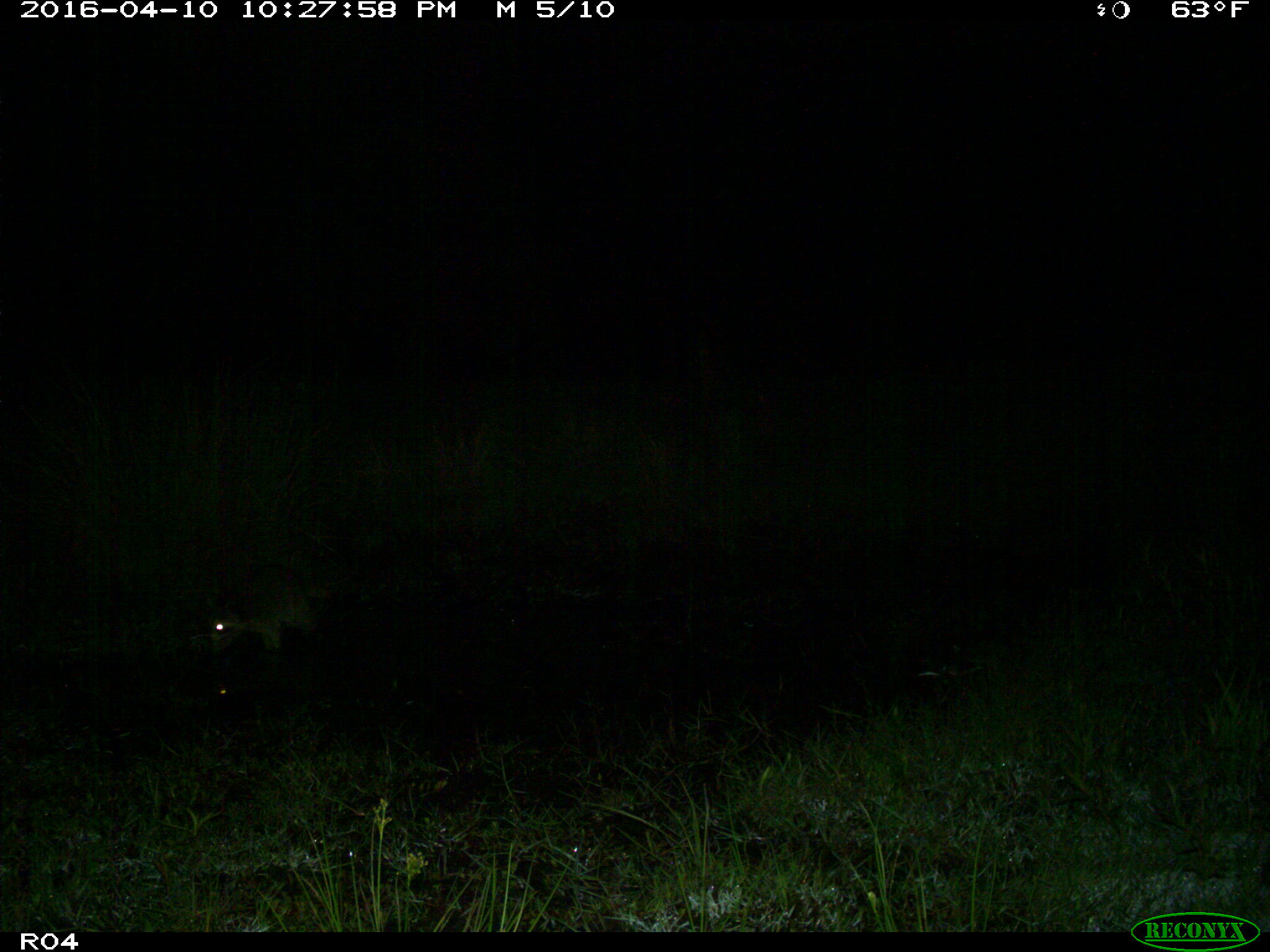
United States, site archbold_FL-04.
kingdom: Animalia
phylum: Chordata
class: Mammalia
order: Carnivora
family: Procyonidae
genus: Procyon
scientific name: Procyon lotor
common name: common raccoon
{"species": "Procyon lotor (common raccoon)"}